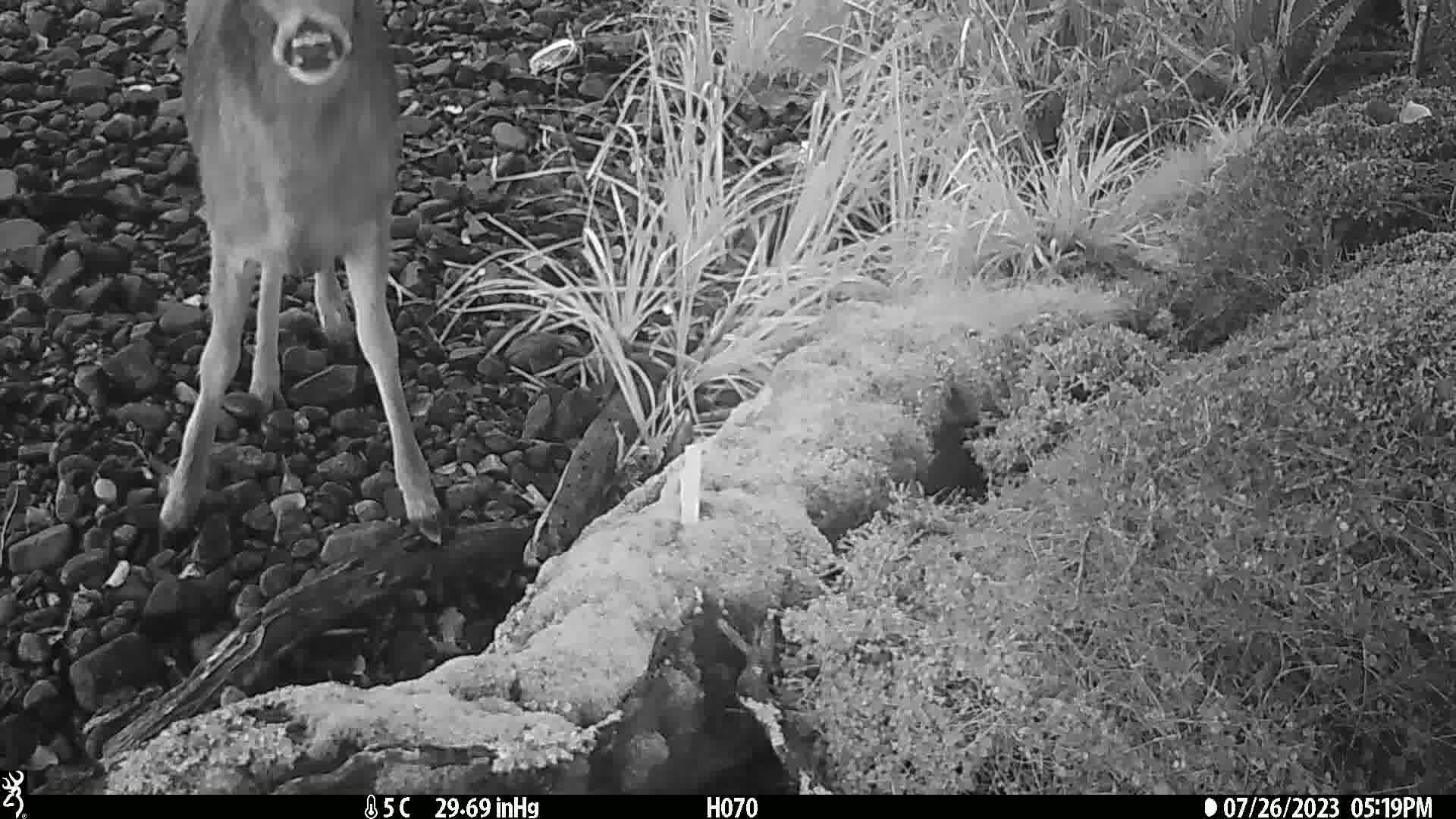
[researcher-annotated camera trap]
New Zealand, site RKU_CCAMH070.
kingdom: Animalia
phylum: Chordata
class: Mammalia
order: Artiodactyla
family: Cervidae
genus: Odocoileus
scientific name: Odocoileus virginianus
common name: white-tailed deer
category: white tailed deer